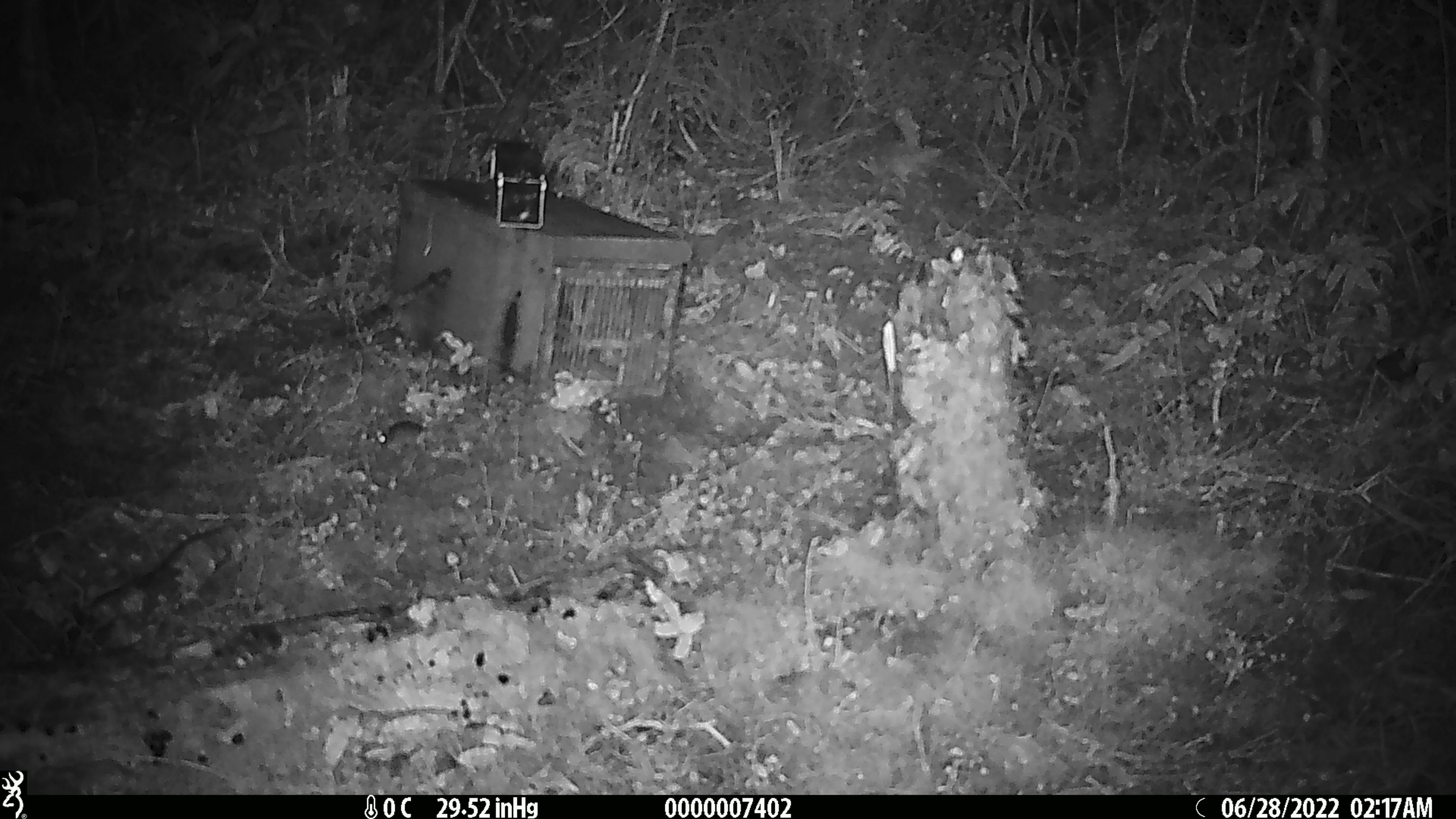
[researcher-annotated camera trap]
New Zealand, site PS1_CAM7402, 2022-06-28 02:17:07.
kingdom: Animalia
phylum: Chordata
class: Mammalia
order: Rodentia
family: Muridae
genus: Mus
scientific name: Mus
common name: mouse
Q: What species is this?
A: Mouse (Mus).